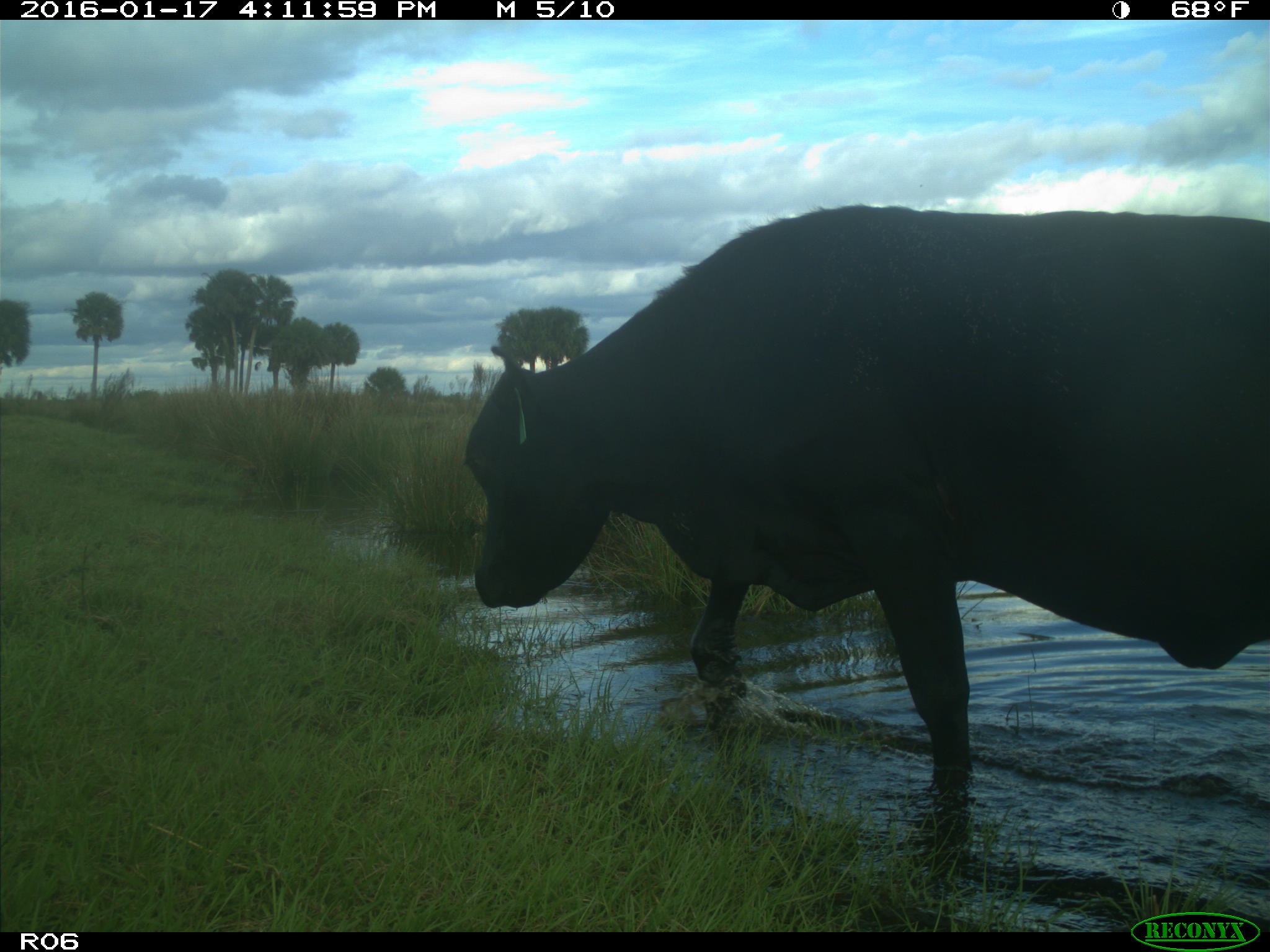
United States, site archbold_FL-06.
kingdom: Animalia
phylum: Chordata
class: Mammalia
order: Artiodactyla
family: Bovidae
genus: Bos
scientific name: Bos taurus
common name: domestic cow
Bos taurus (domestic cow).